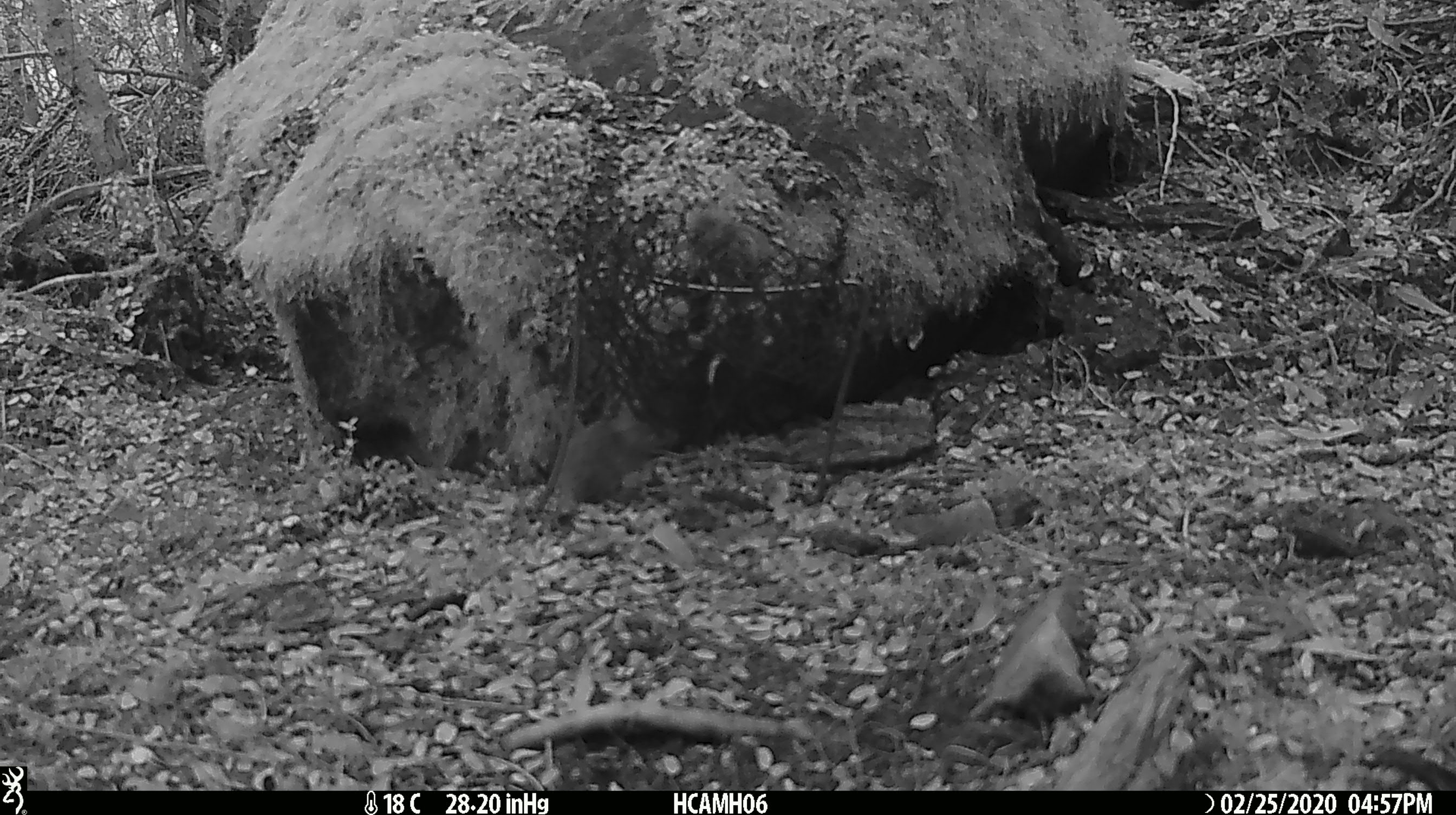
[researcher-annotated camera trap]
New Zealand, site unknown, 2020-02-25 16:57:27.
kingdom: Animalia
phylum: Chordata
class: Mammalia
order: Rodentia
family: Muridae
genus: Mus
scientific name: Mus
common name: mouse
Mouse (Mus).